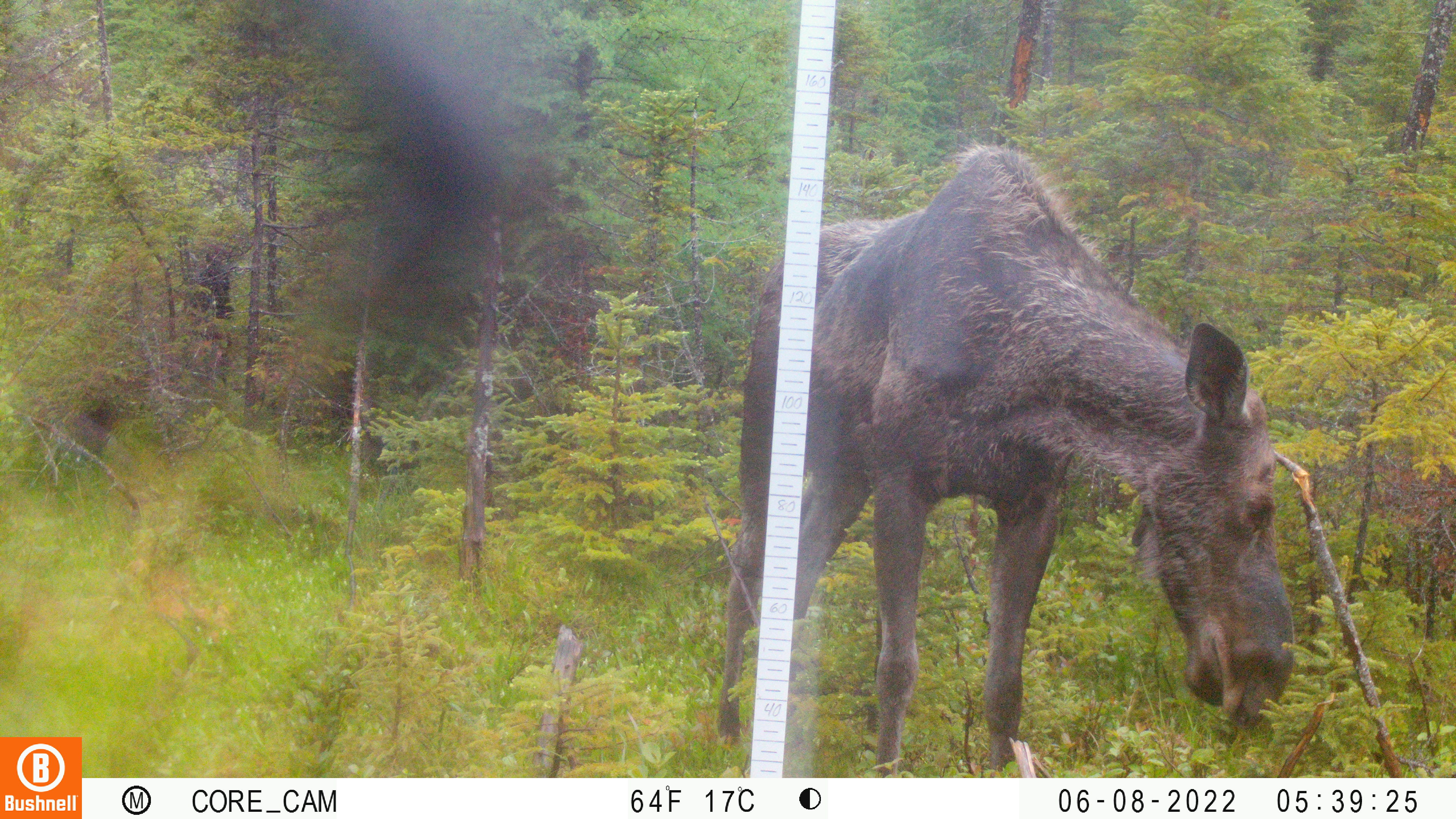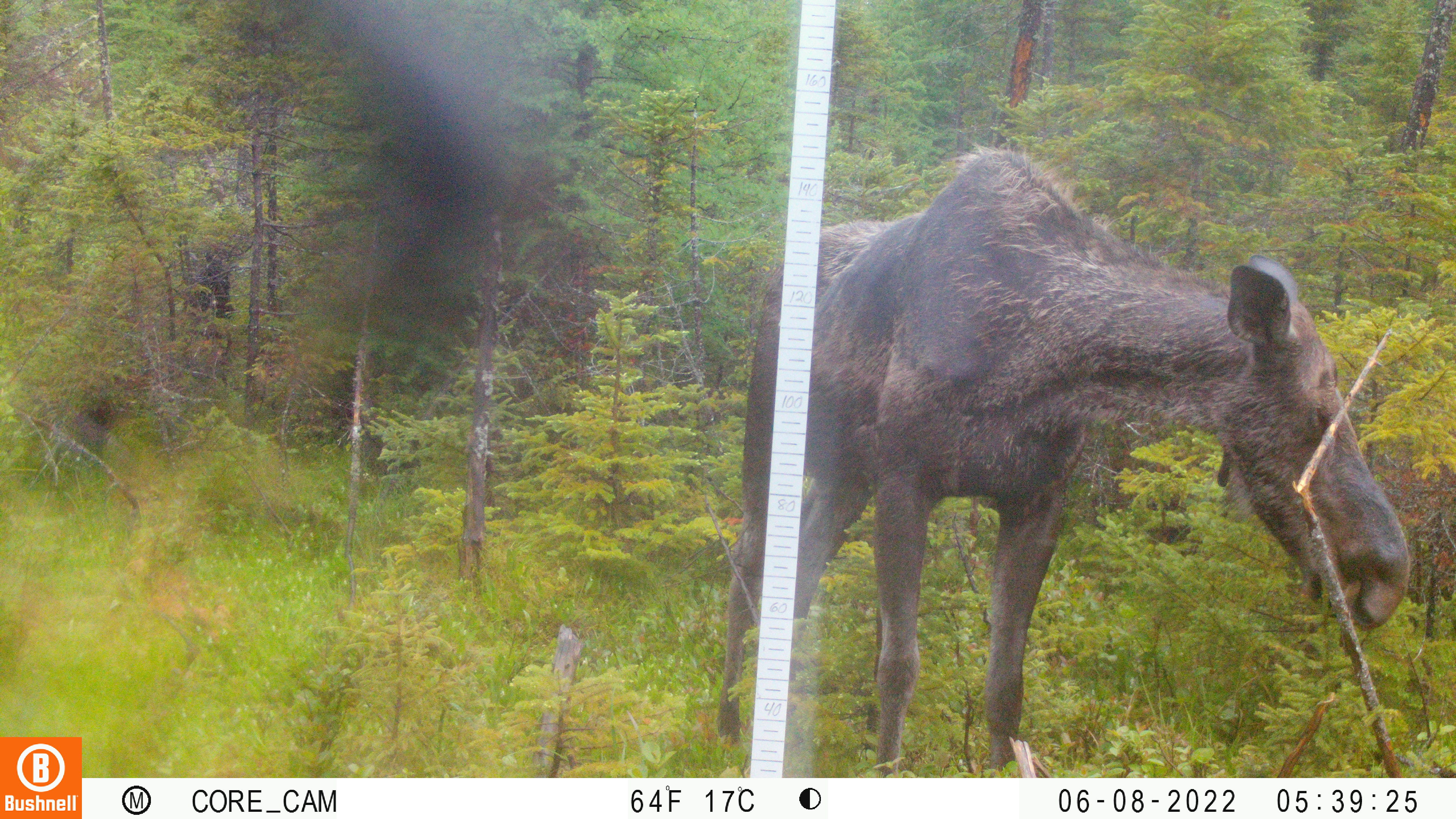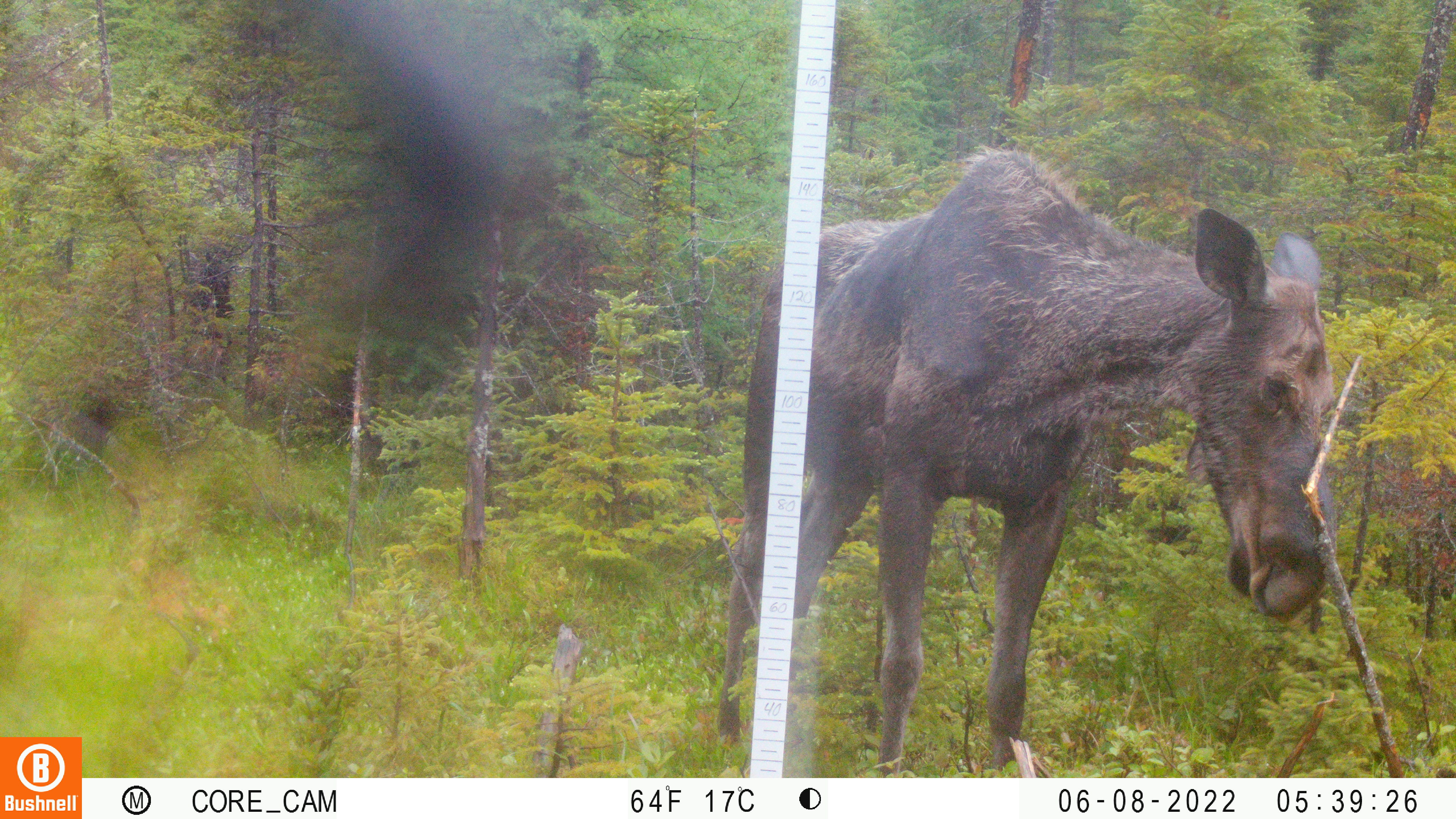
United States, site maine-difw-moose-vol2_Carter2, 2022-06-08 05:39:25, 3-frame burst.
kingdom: Animalia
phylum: Chordata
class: Mammalia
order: Artiodactyla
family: Cervidae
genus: Alces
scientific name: Alces alces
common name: moose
Moose (Alces alces).